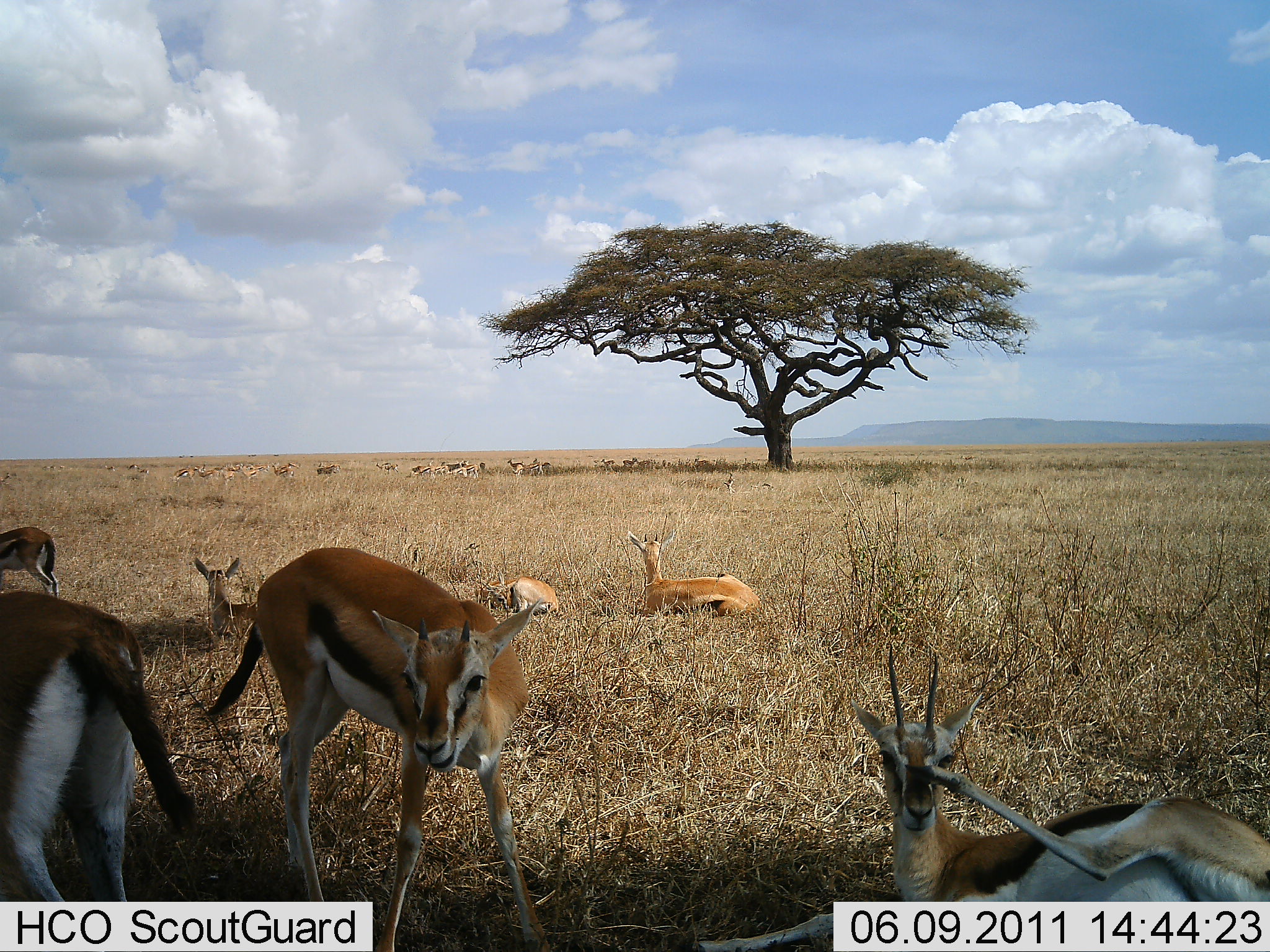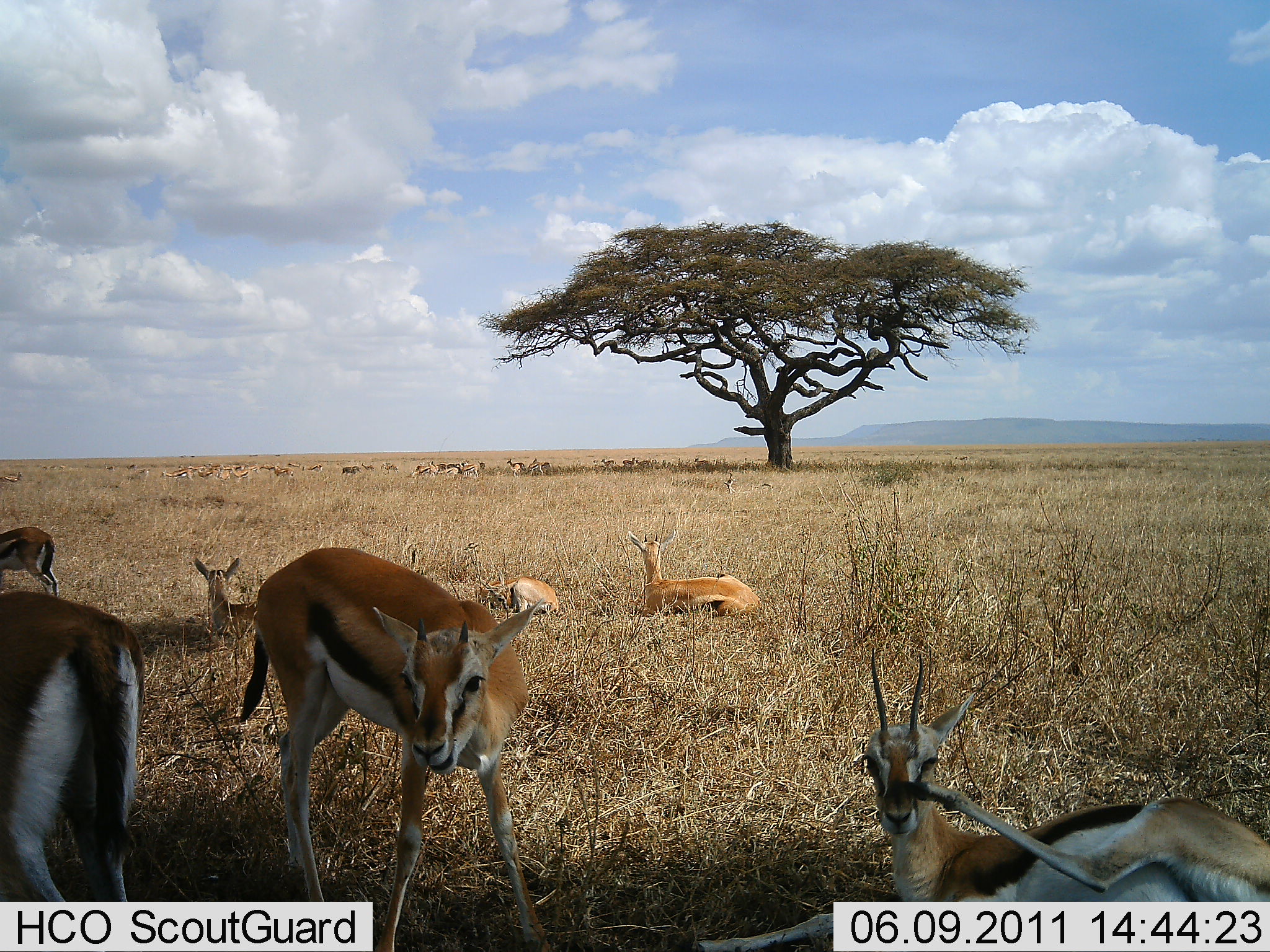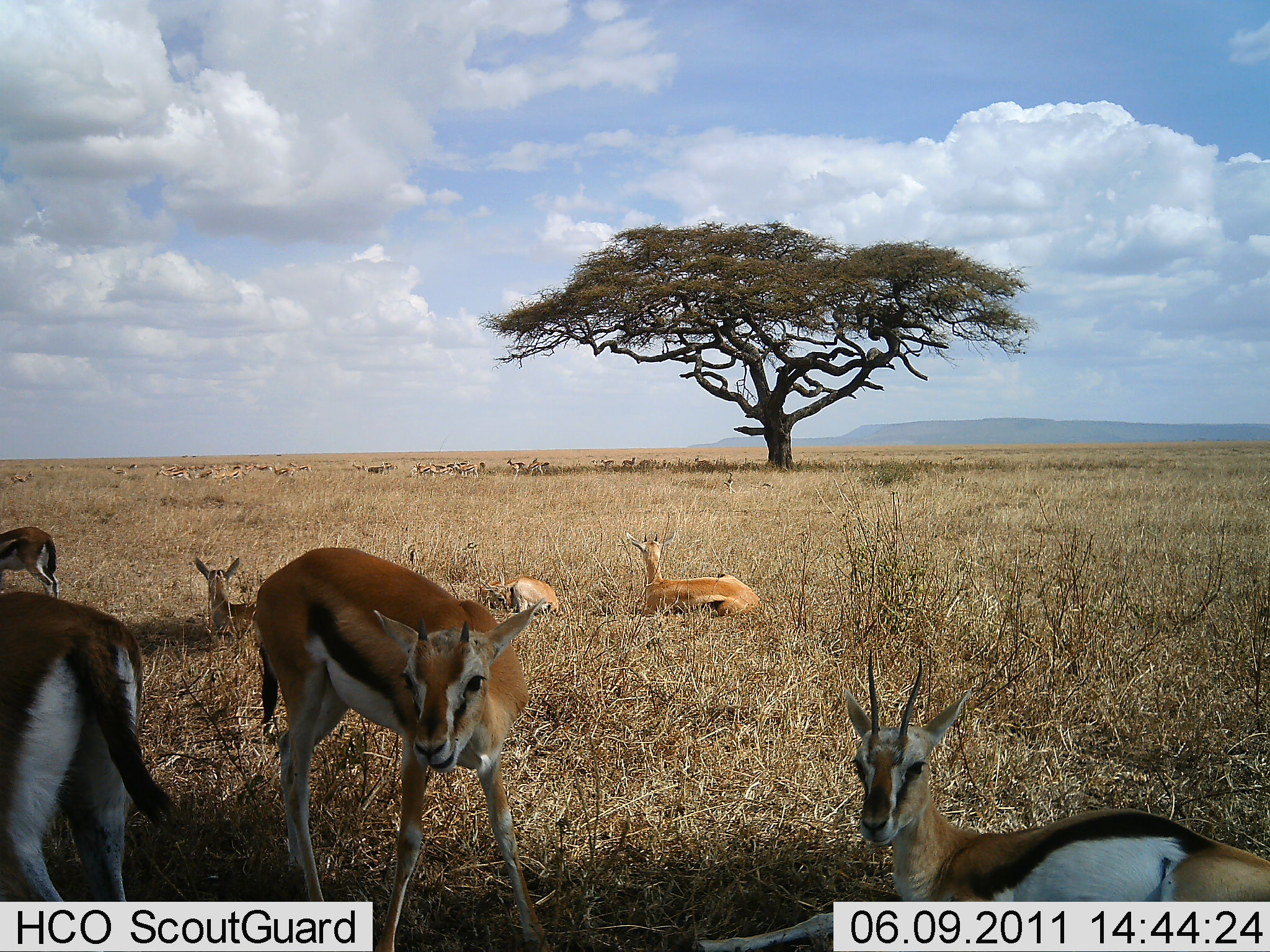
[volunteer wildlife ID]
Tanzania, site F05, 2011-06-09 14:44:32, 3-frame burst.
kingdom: Animalia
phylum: Chordata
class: Mammalia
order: Artiodactyla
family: Bovidae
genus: Eudorcas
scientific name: Eudorcas thomsonii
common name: thomson's gazelle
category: gazellethomsons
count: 11-50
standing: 73%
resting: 100%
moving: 27%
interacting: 9%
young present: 9%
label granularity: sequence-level